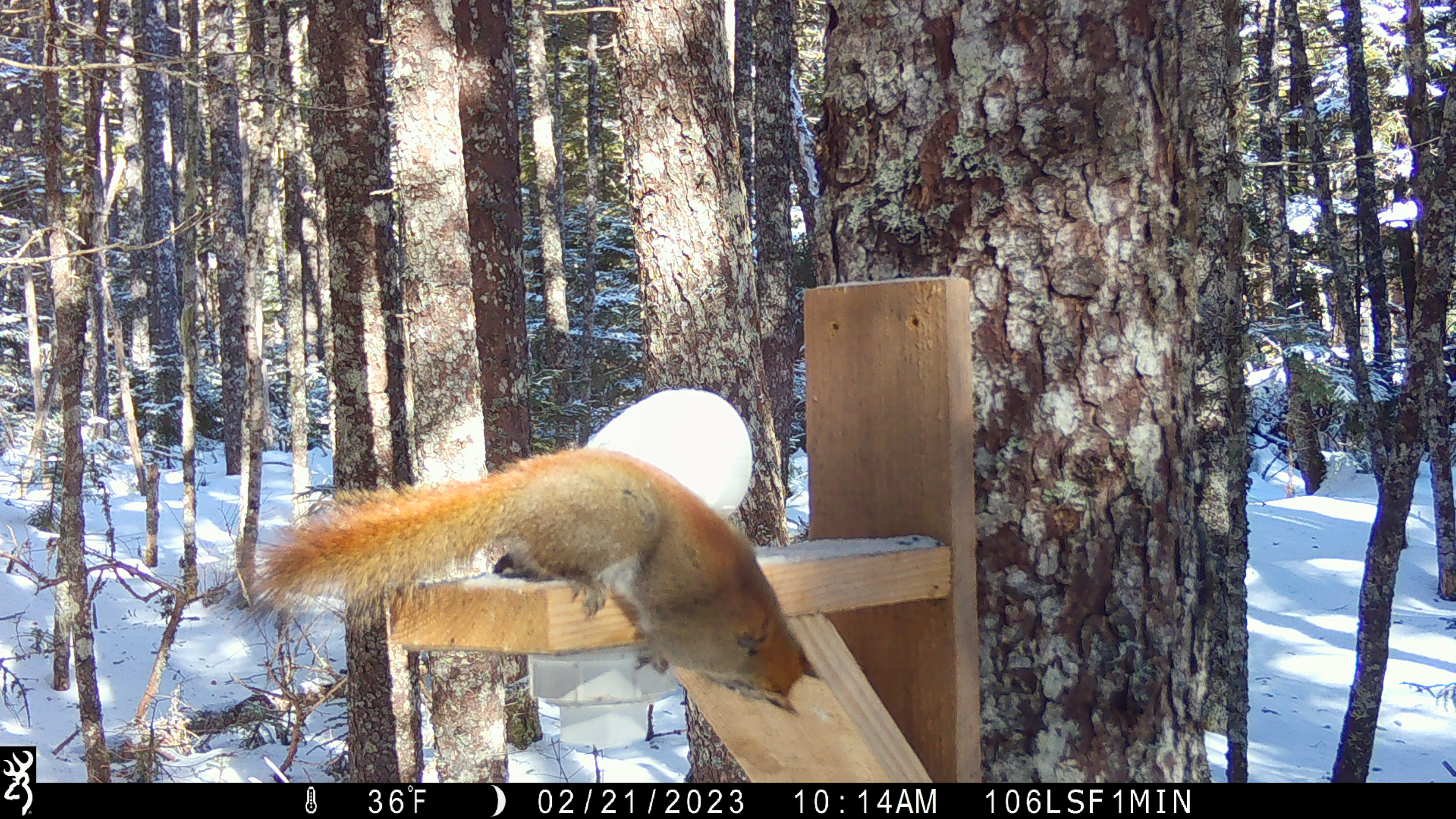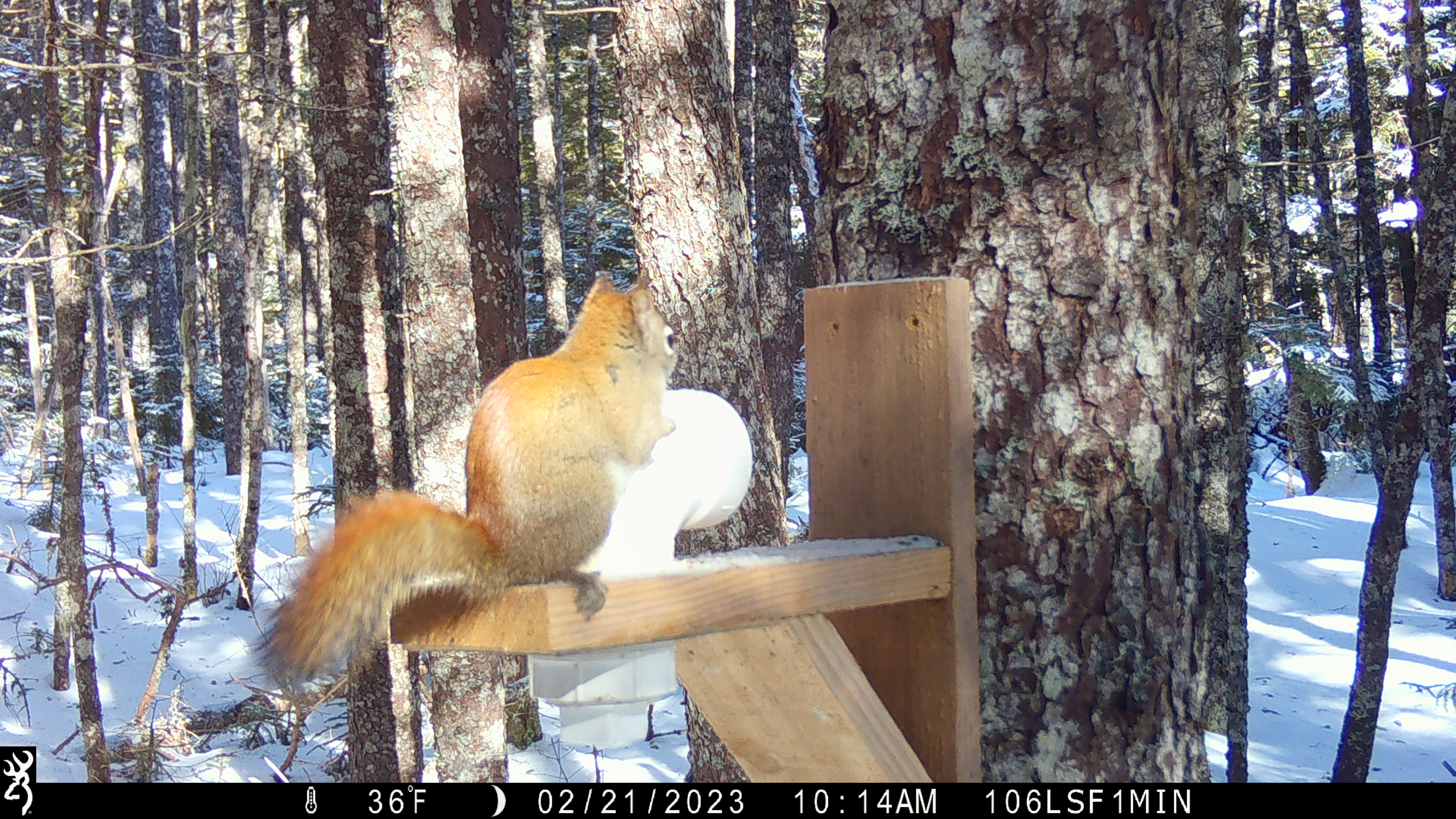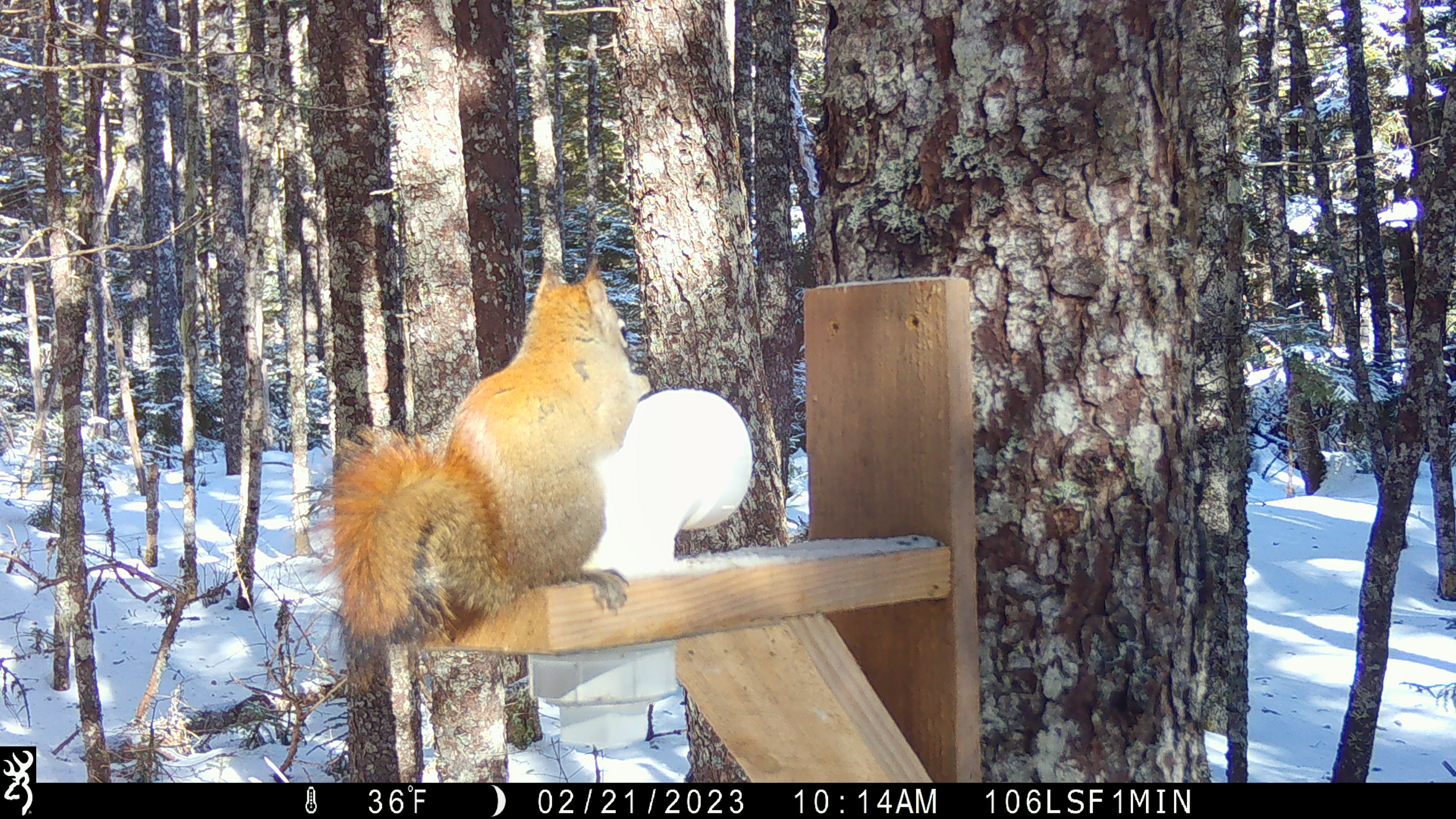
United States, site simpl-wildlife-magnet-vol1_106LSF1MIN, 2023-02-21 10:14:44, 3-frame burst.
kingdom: Animalia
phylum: Chordata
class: Mammalia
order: Rodentia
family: Sciuridae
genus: Tamiasciurus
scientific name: Tamiasciurus hudsonicus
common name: red squirrel